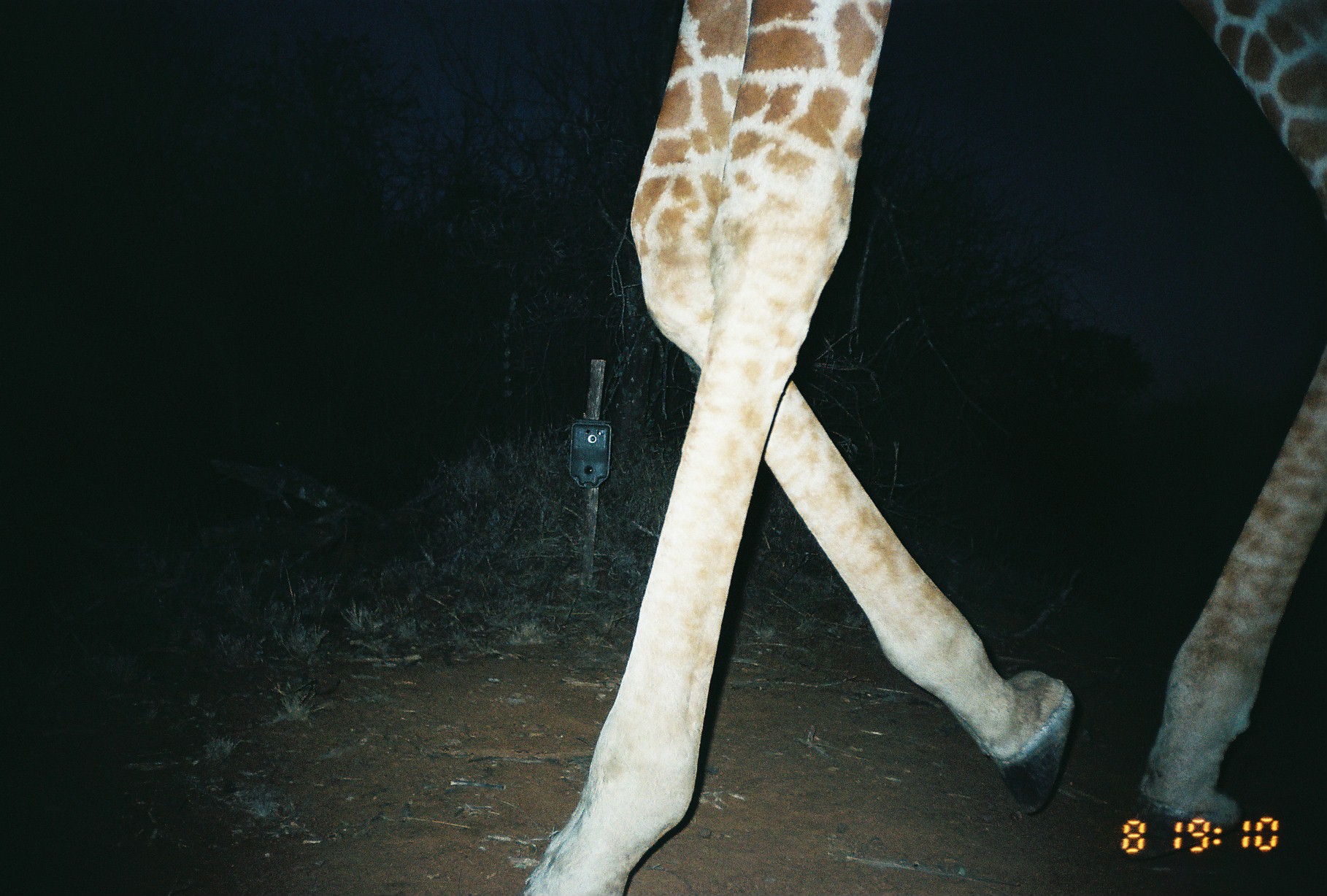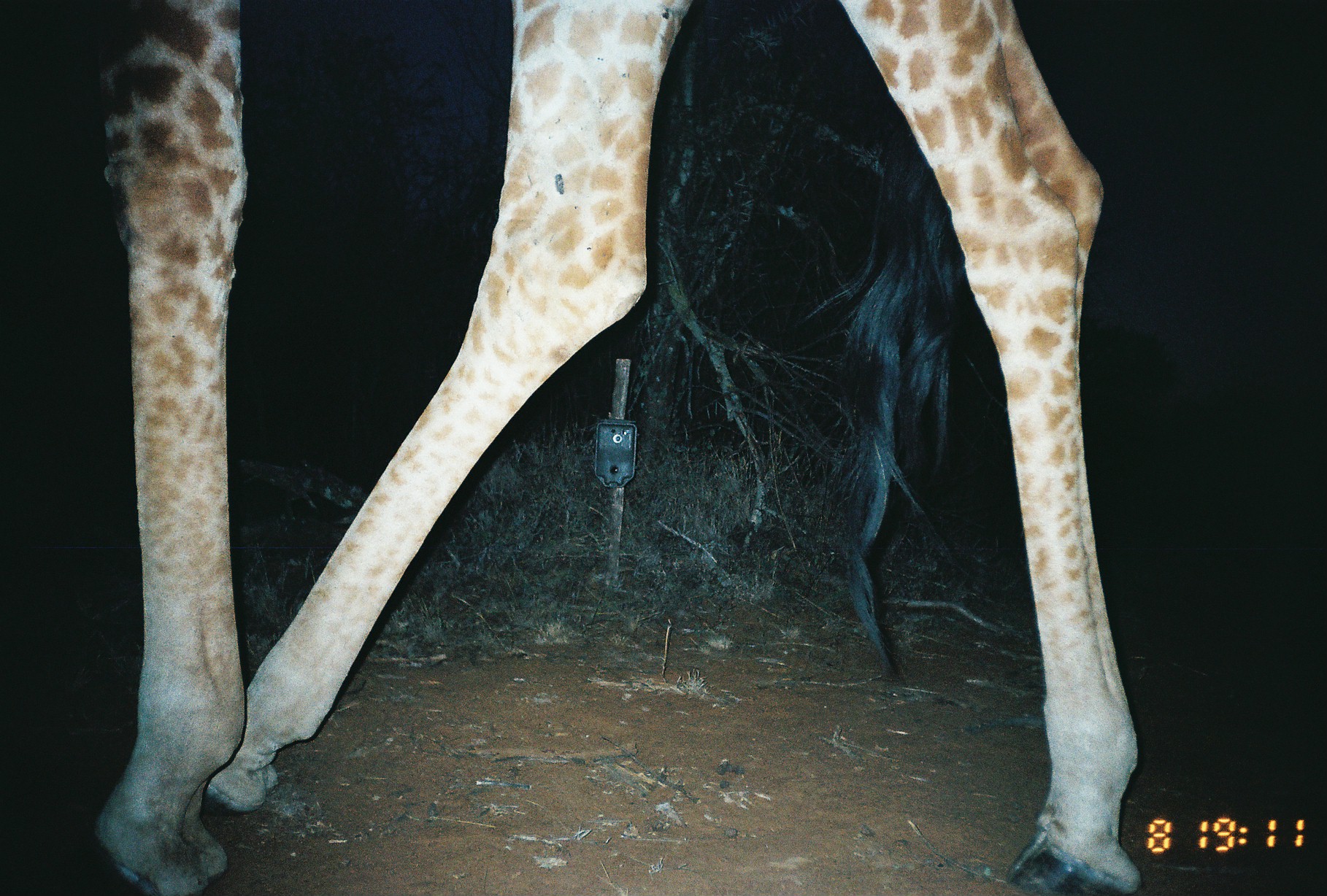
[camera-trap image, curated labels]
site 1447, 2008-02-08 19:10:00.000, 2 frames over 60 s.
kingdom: Animalia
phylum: Chordata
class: Mammalia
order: Artiodactyla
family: Giraffidae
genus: Giraffa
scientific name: Giraffa camelopardalis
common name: giraffe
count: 1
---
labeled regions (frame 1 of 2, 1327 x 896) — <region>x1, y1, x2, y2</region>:
giraffa camelopardalis: <region>512, 0, 1323, 896</region>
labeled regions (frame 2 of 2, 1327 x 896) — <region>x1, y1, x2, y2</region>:
giraffa camelopardalis: <region>100, 0, 1138, 896</region>